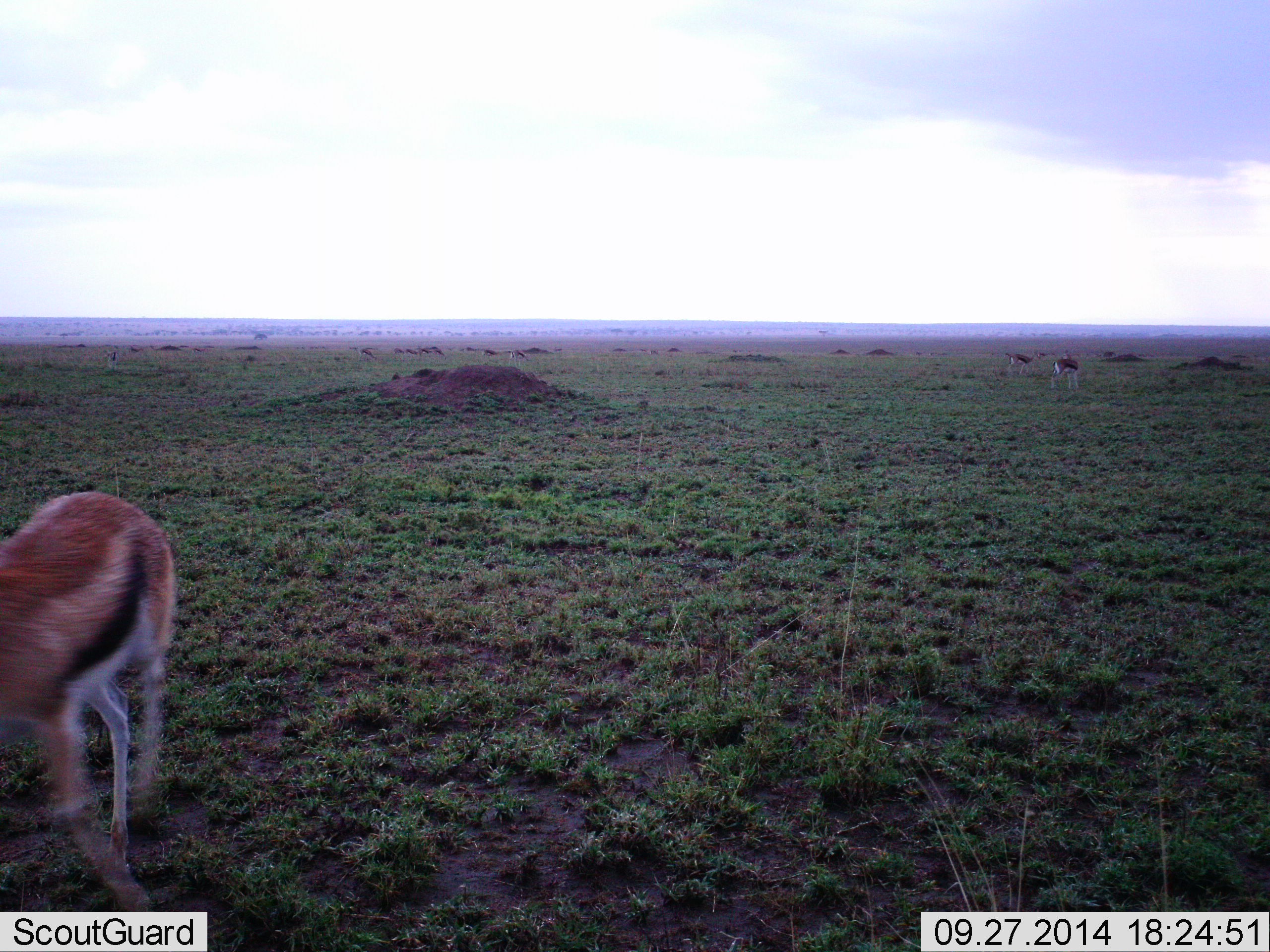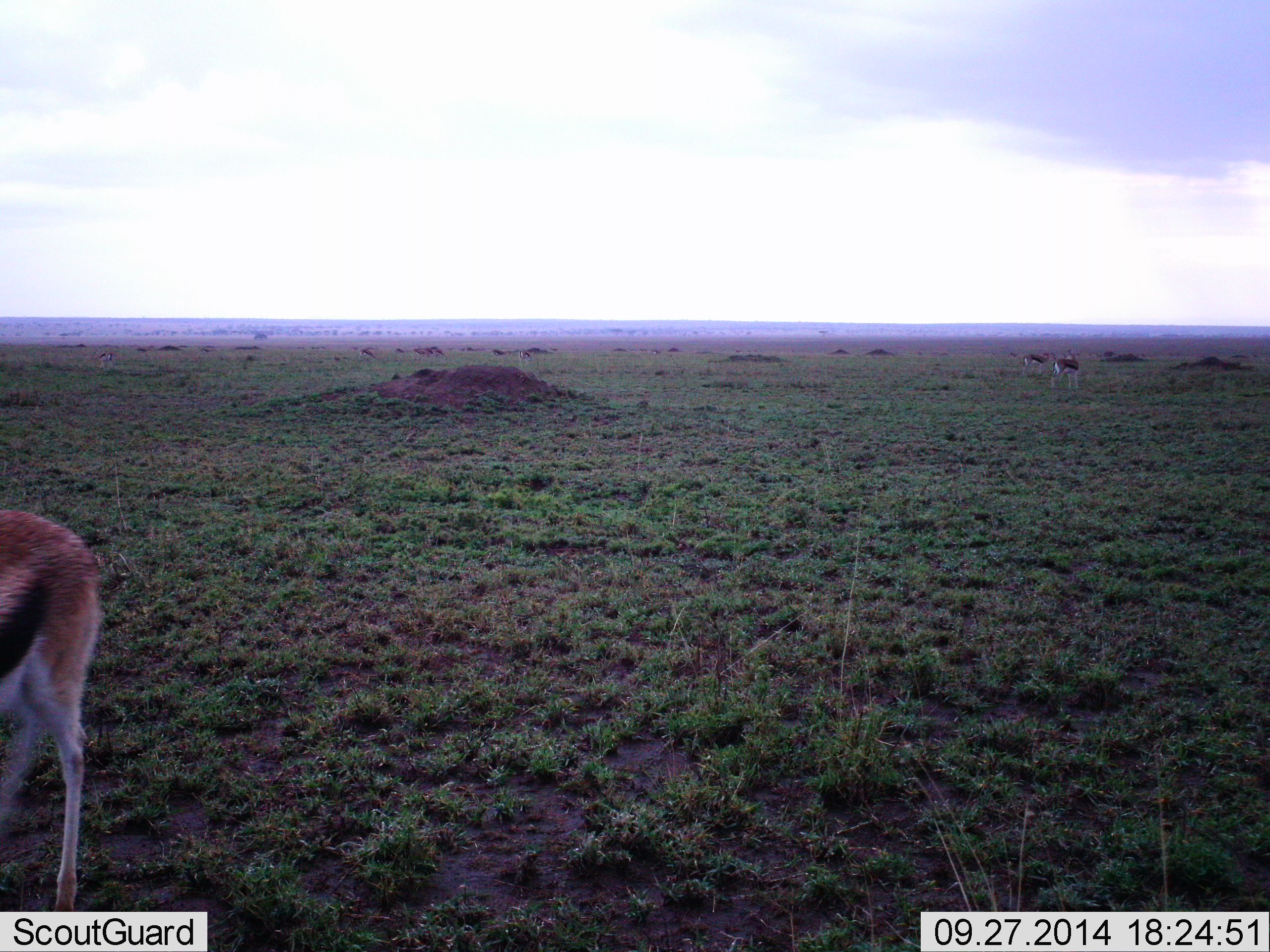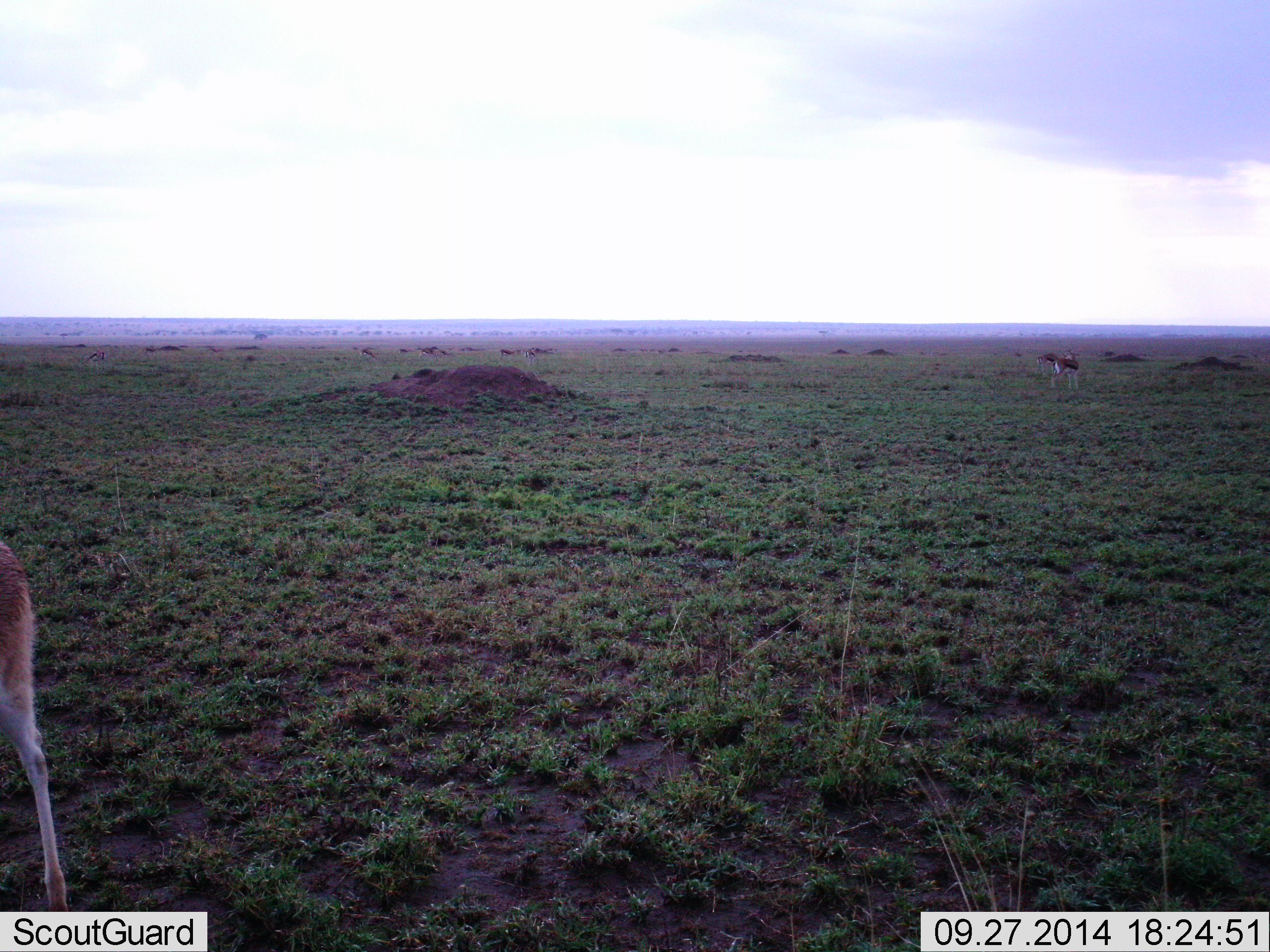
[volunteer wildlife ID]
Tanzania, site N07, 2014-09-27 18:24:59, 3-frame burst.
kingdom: Animalia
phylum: Chordata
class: Mammalia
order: Artiodactyla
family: Bovidae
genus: Eudorcas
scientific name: Eudorcas thomsonii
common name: thomson's gazelle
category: gazellethomsons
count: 10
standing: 60%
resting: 0%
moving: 80%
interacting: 0%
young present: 0%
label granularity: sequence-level